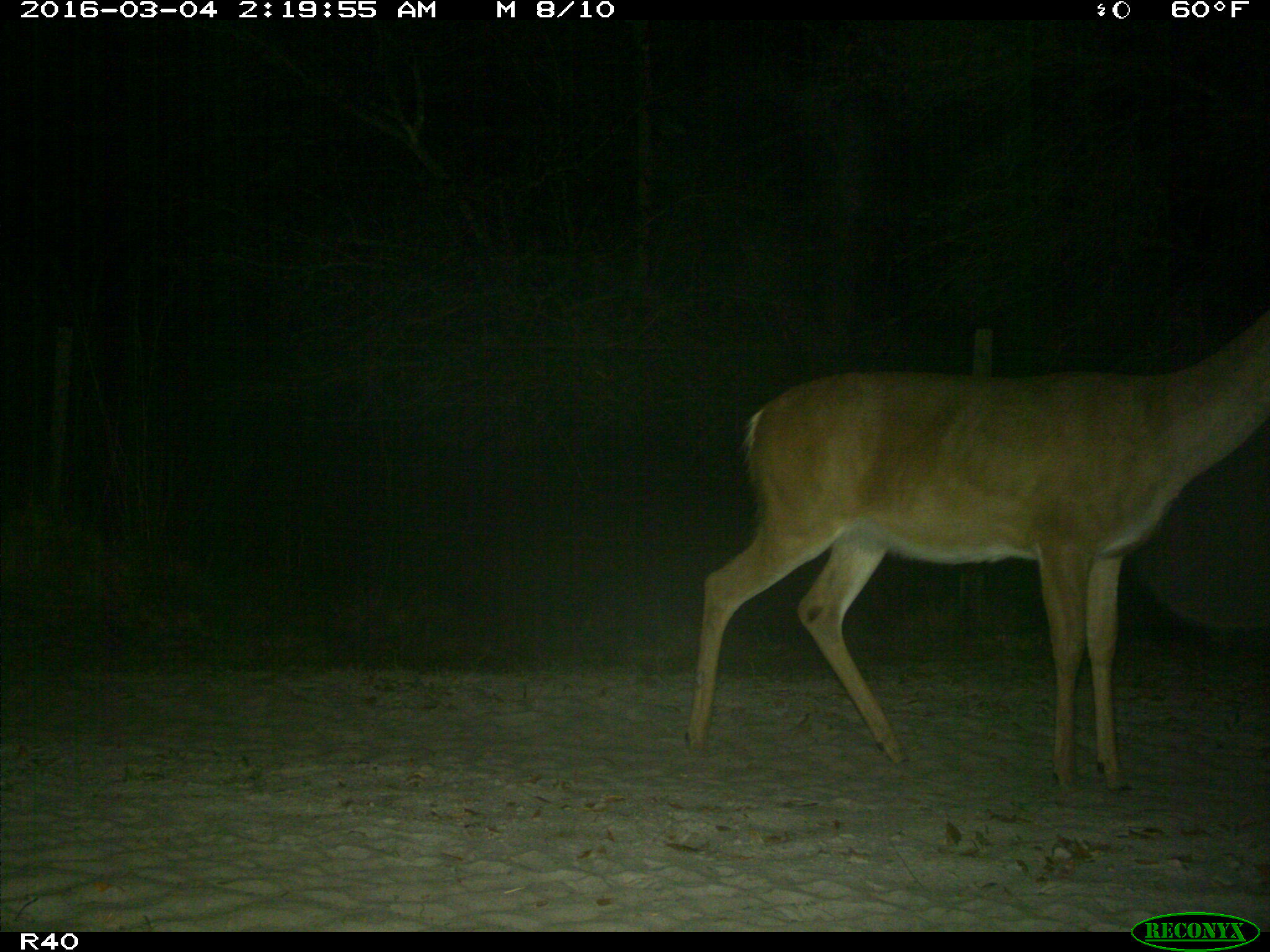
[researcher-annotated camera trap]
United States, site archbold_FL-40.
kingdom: Animalia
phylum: Chordata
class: Mammalia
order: Artiodactyla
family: Cervidae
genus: Odocoileus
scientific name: Odocoileus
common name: deer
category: unidentified deer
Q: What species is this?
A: Unidentified deer (deer) (Odocoileus).